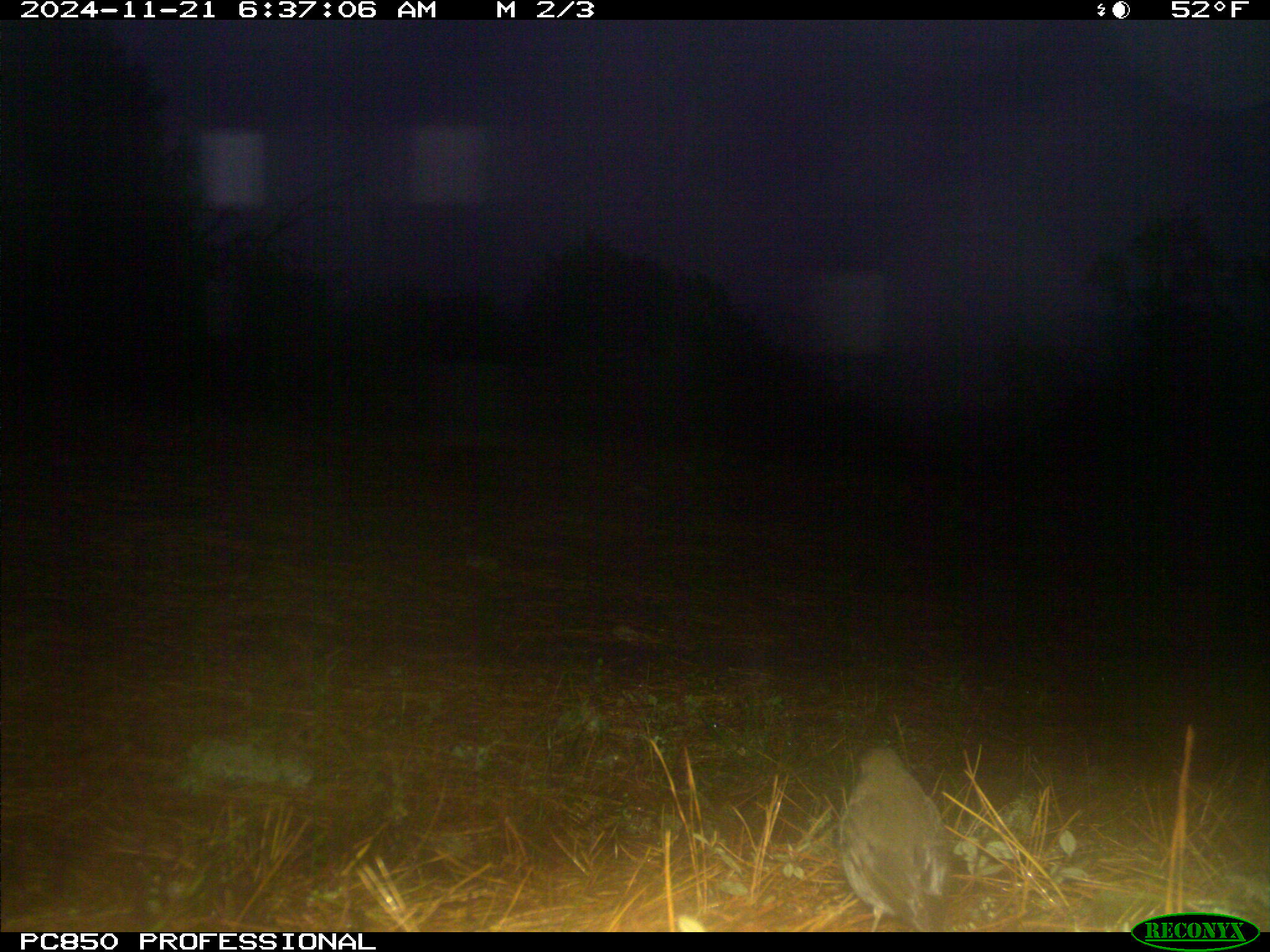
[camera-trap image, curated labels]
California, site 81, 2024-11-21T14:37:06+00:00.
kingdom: Animalia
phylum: Chordata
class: Aves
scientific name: Aves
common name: bird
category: unknown bird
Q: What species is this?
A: Unknown bird (bird) (Aves).